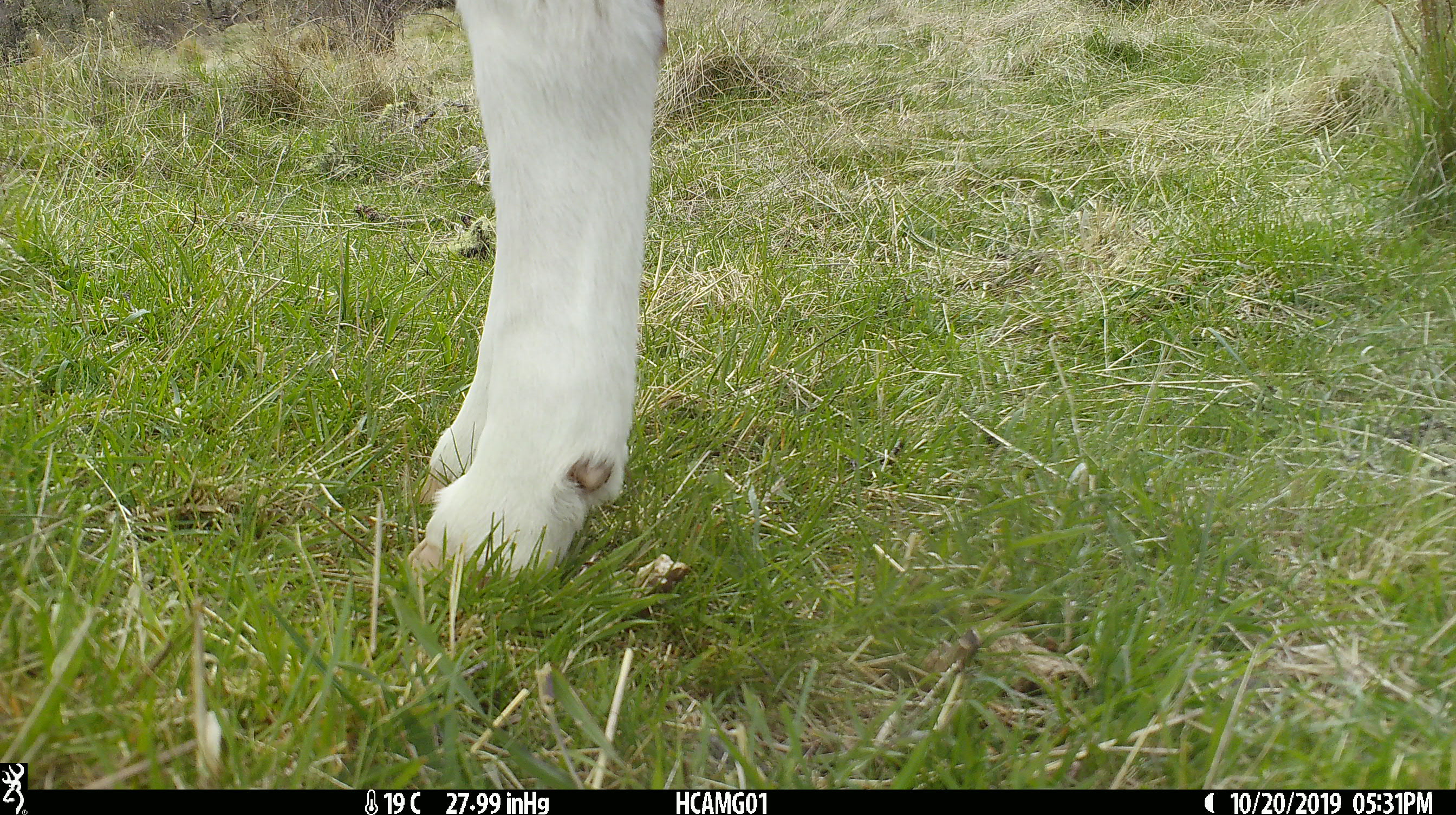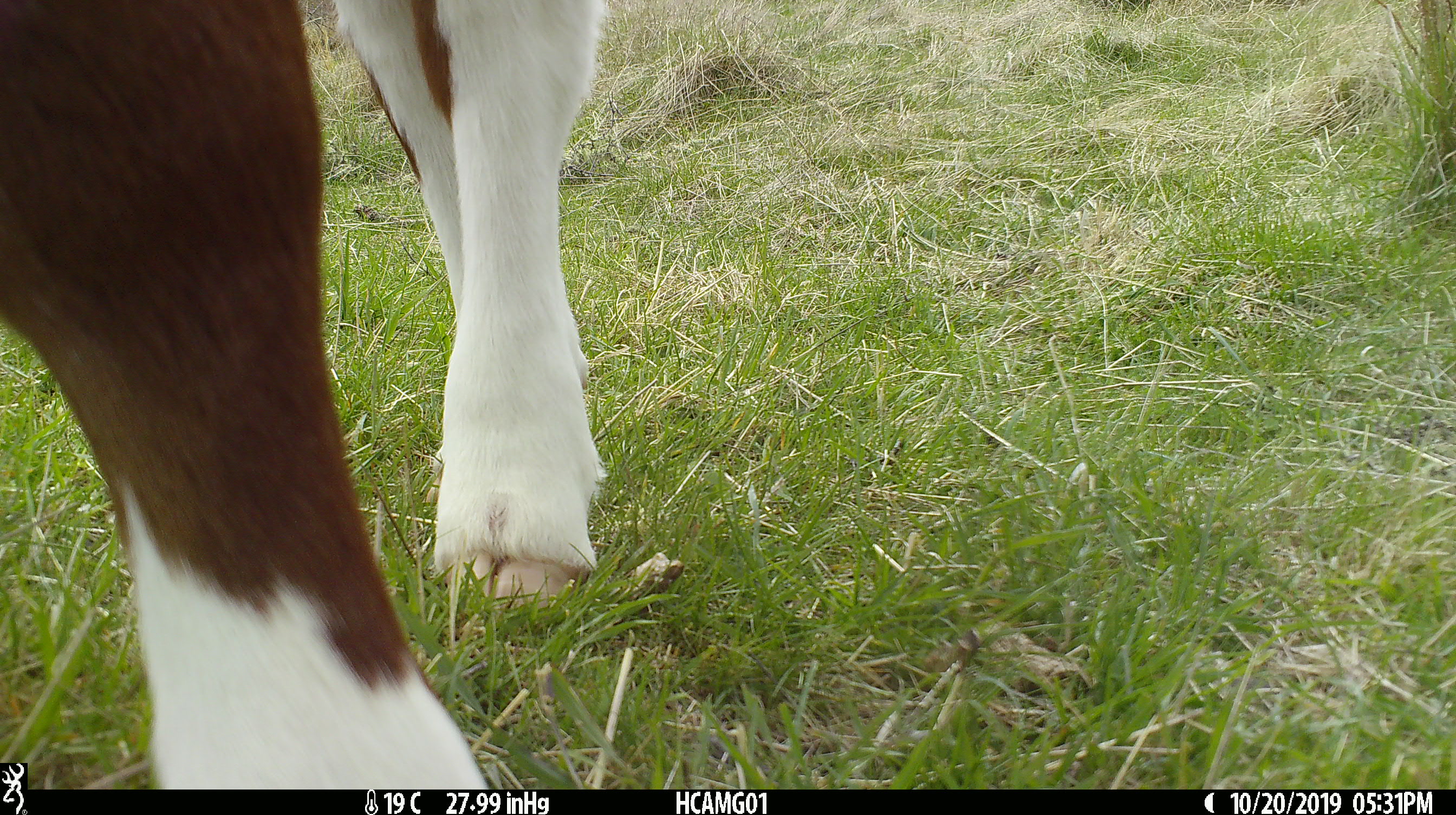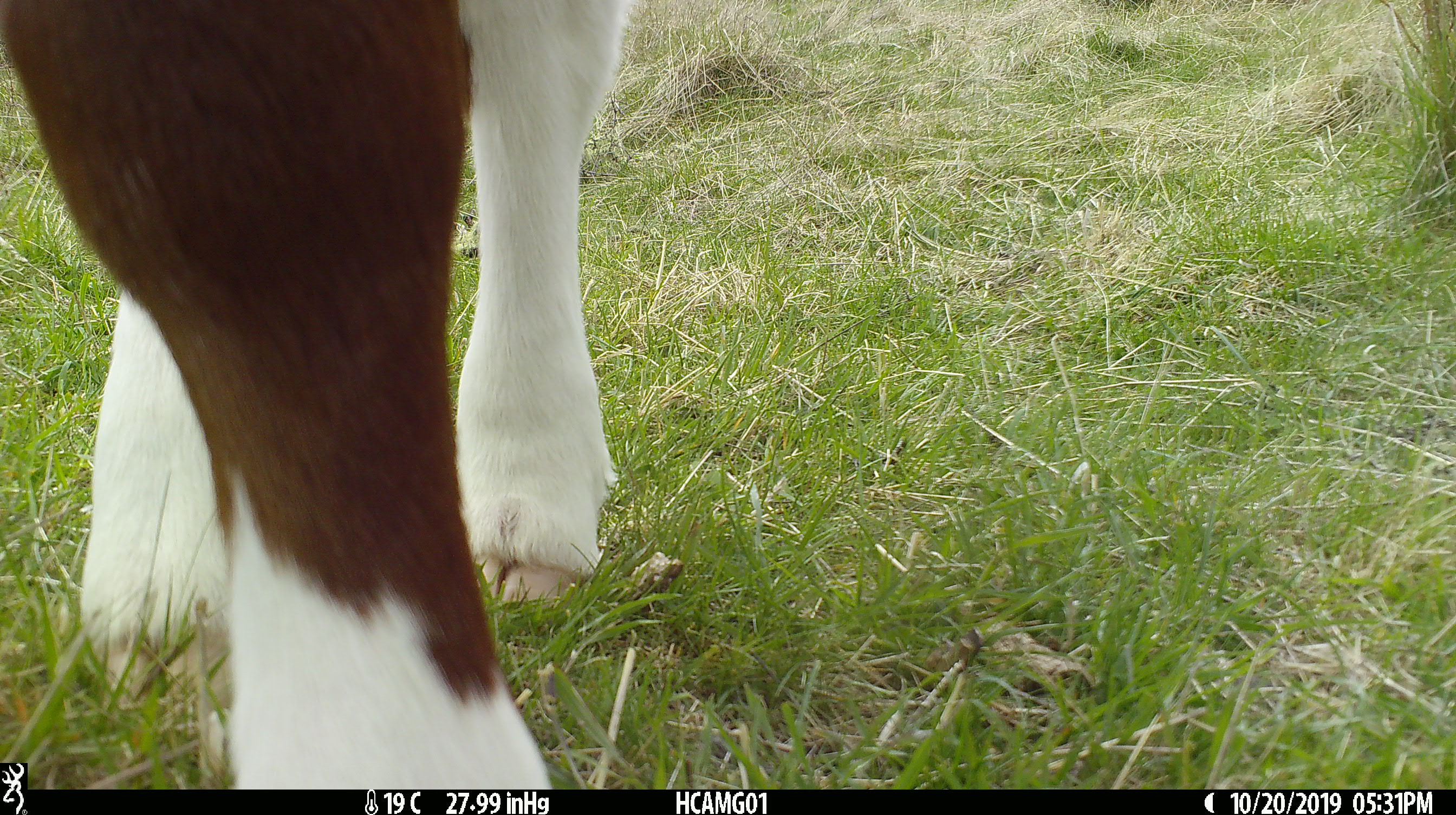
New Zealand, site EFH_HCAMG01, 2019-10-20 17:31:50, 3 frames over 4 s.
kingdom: Animalia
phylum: Chordata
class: Mammalia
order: Artiodactyla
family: Bovidae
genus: Bos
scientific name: Bos taurus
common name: domestic cow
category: cow